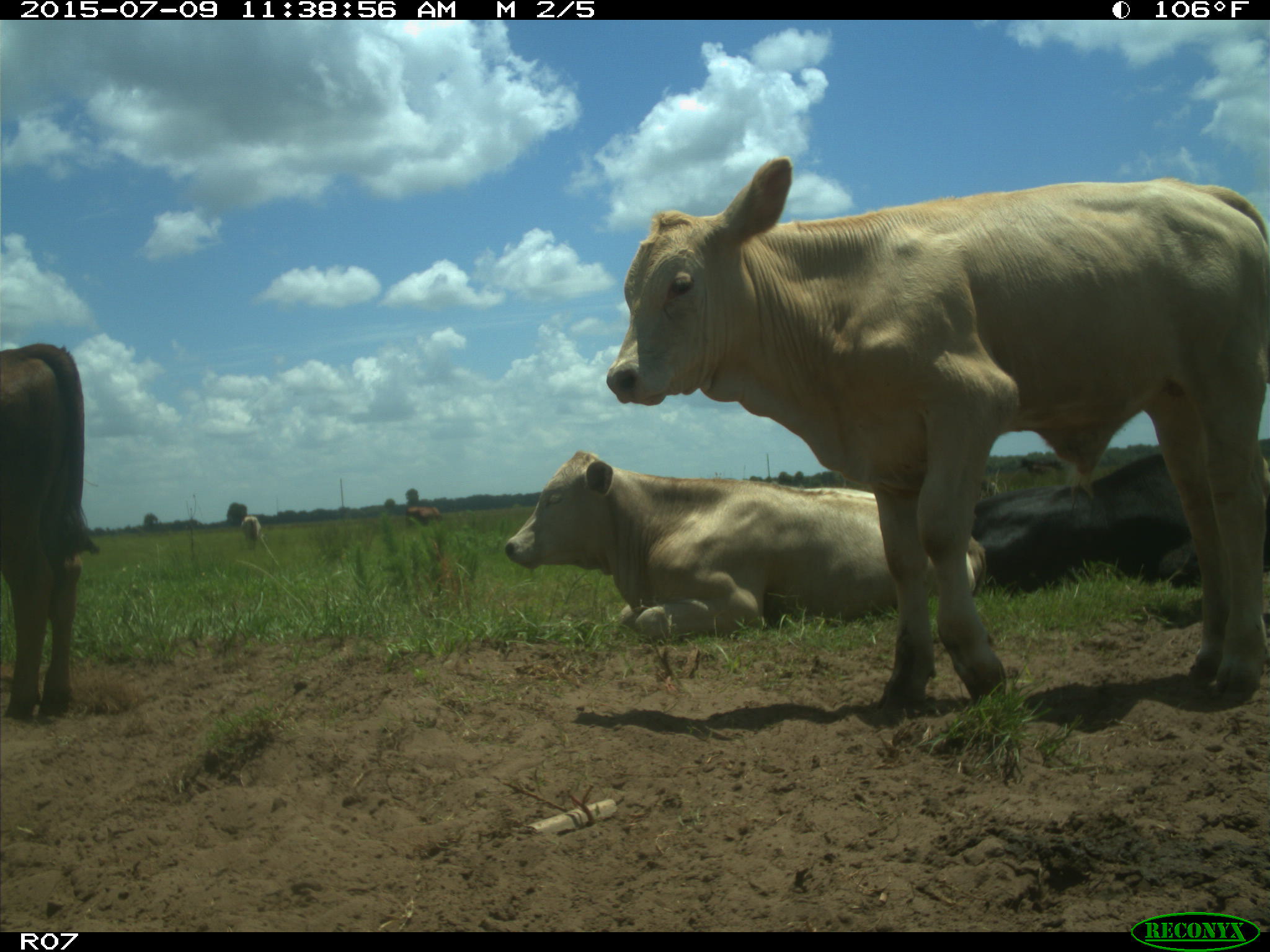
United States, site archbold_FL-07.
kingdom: Animalia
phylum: Chordata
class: Mammalia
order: Artiodactyla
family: Bovidae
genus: Bos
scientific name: Bos taurus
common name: domestic cow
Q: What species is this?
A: Bos taurus (domestic cow).